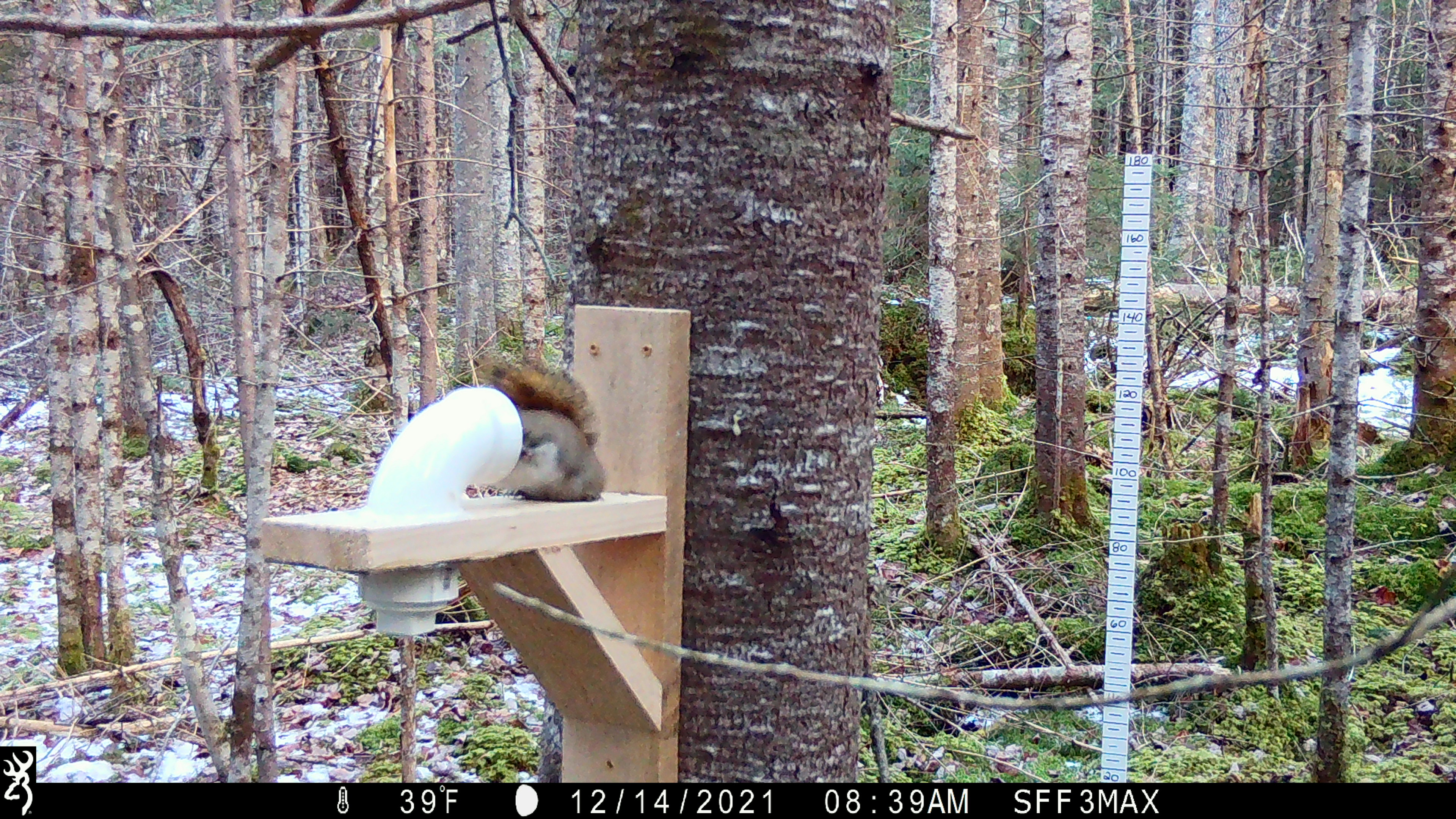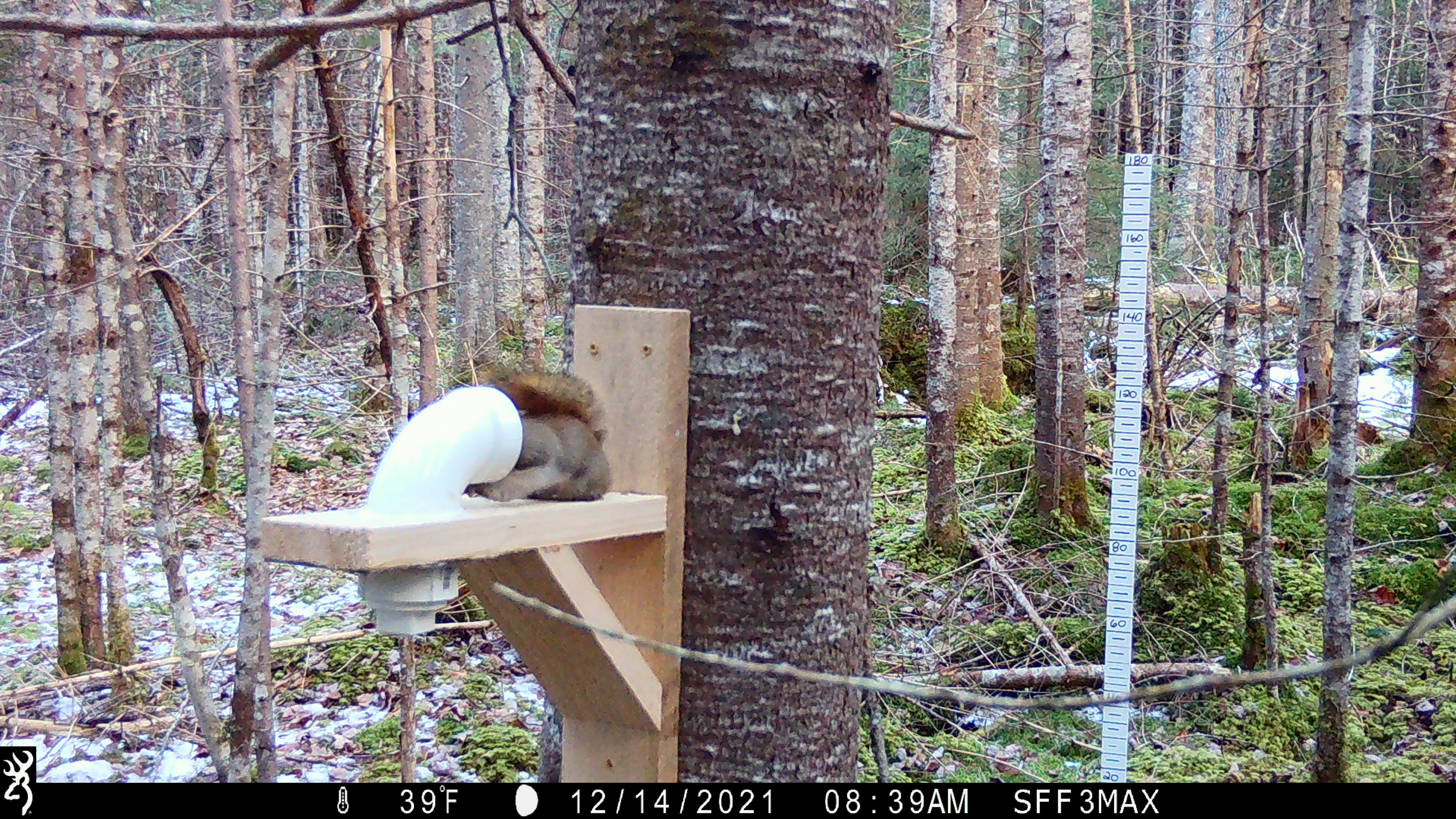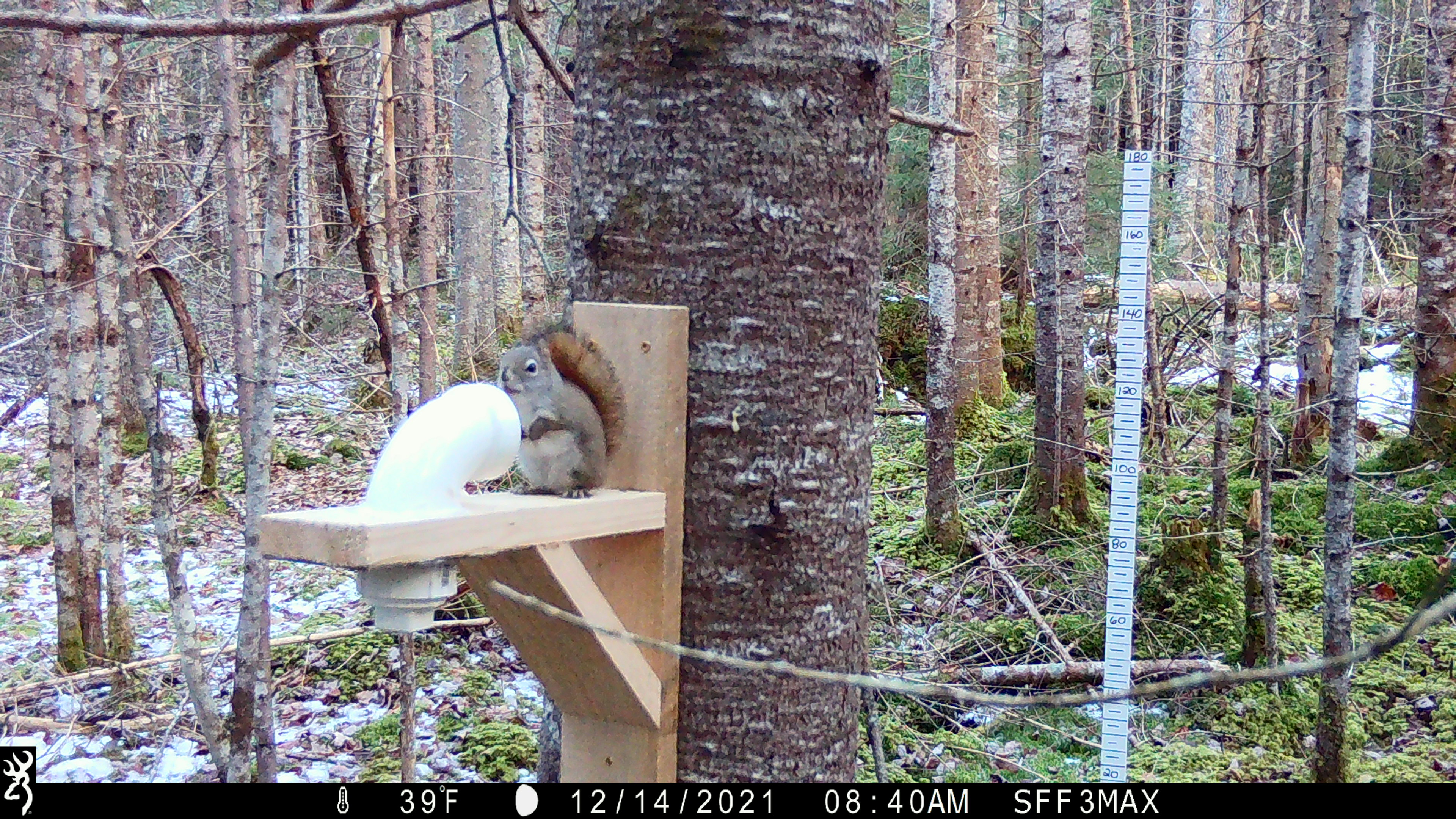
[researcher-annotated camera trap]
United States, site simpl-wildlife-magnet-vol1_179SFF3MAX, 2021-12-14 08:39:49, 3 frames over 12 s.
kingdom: Animalia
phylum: Chordata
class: Mammalia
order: Rodentia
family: Sciuridae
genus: Tamiasciurus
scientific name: Tamiasciurus hudsonicus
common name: red squirrel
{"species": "red squirrel (Tamiasciurus hudsonicus)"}